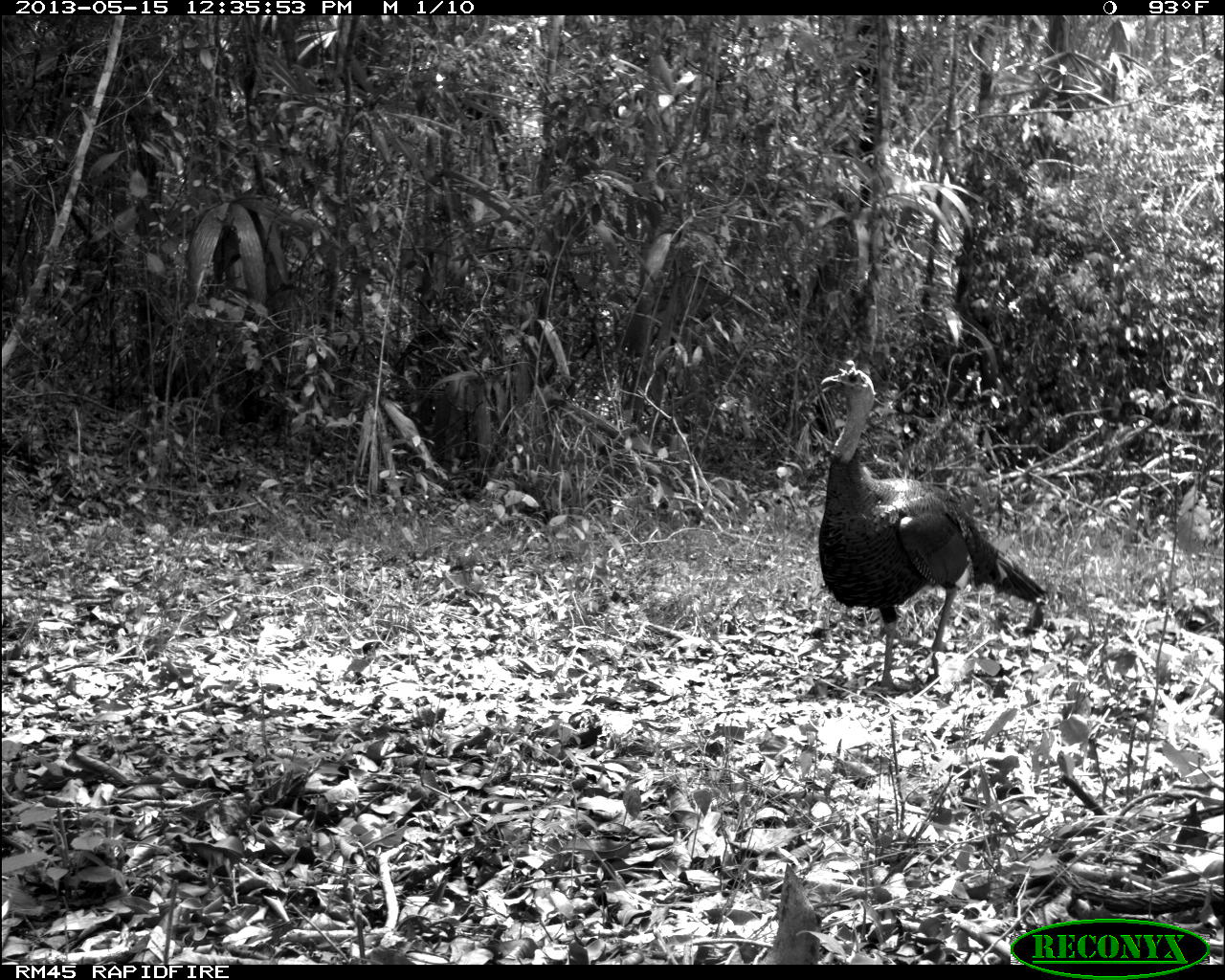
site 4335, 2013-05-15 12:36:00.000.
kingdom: Animalia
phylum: Chordata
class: Aves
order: Galliformes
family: Phasianidae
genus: Meleagris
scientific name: Meleagris ocellata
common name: ocellated turkey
Meleagris ocellata (ocellated turkey), count 1, sex male.